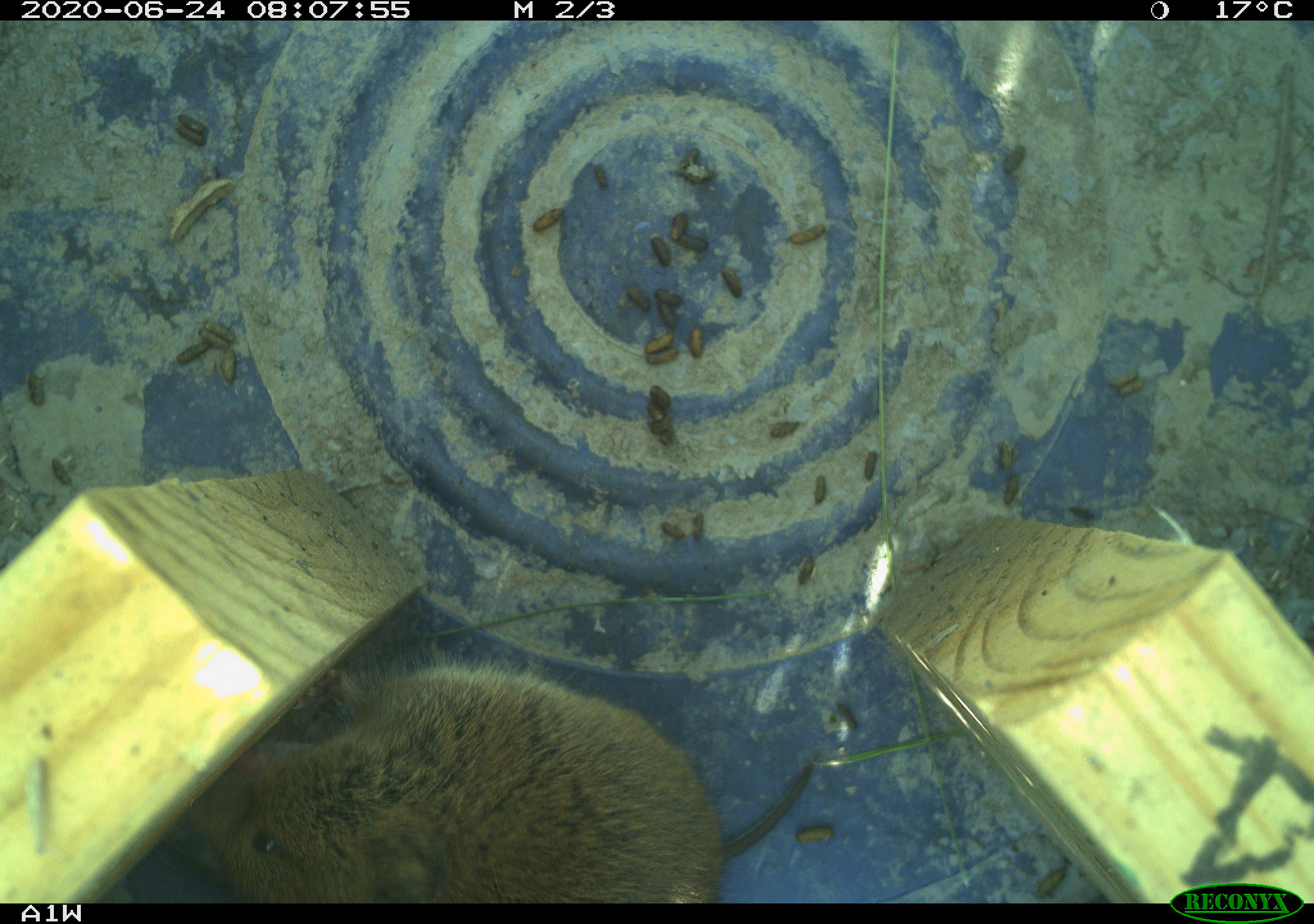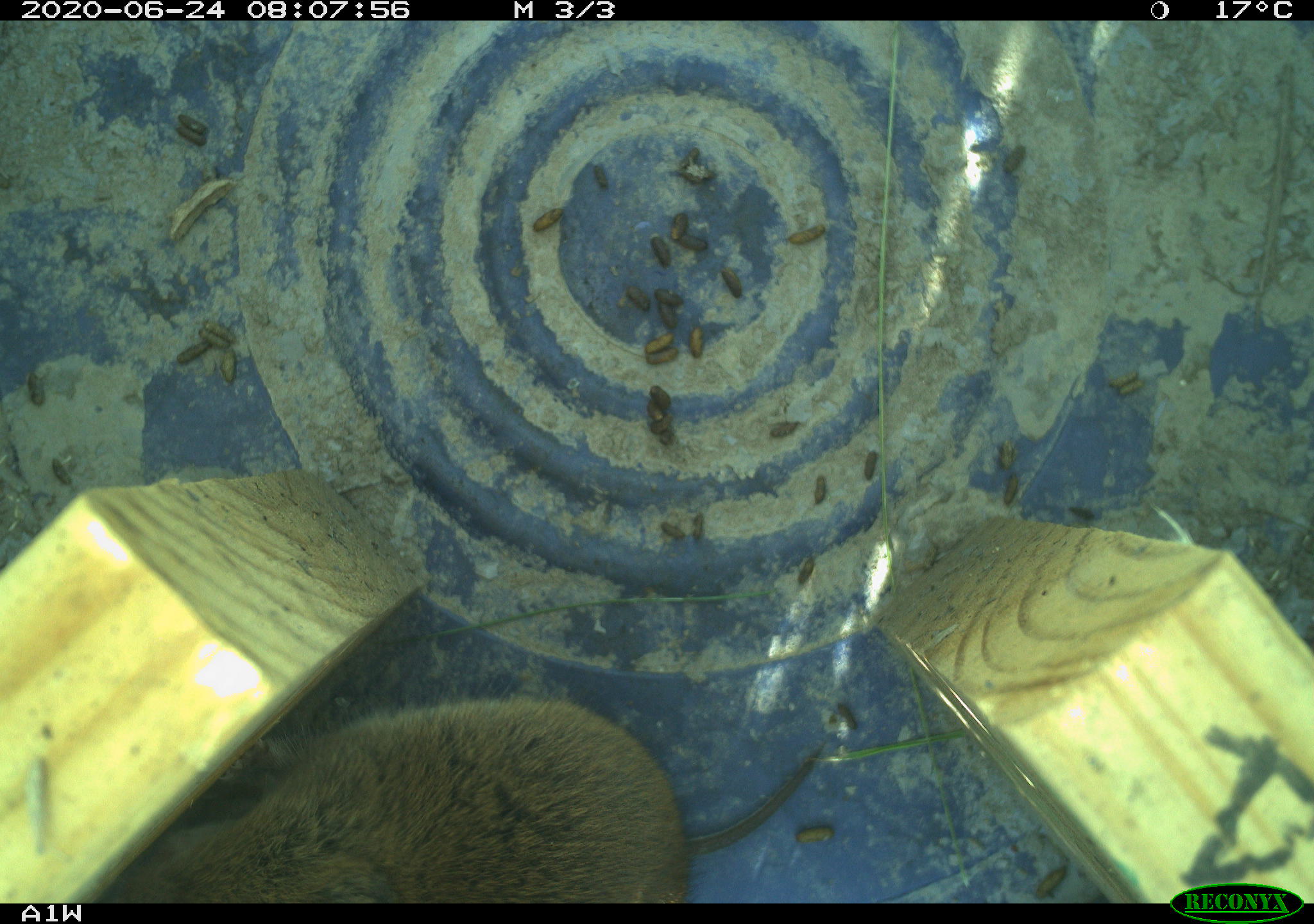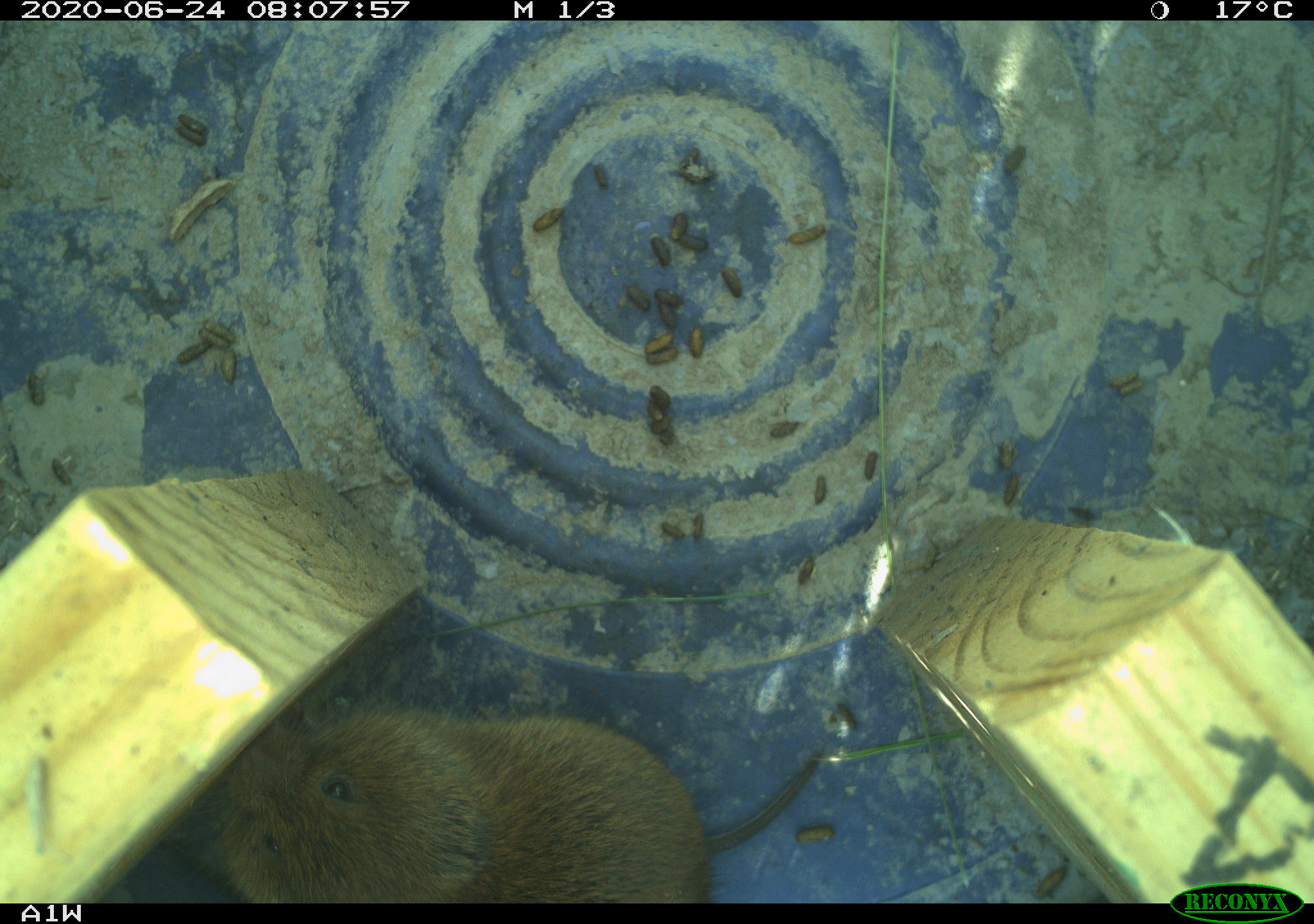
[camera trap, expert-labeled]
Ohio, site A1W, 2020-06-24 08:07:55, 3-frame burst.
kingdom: Animalia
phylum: Chordata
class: Mammalia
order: Rodentia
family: Cricetidae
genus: Microtus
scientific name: Microtus pennsylvanicus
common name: meadow vole